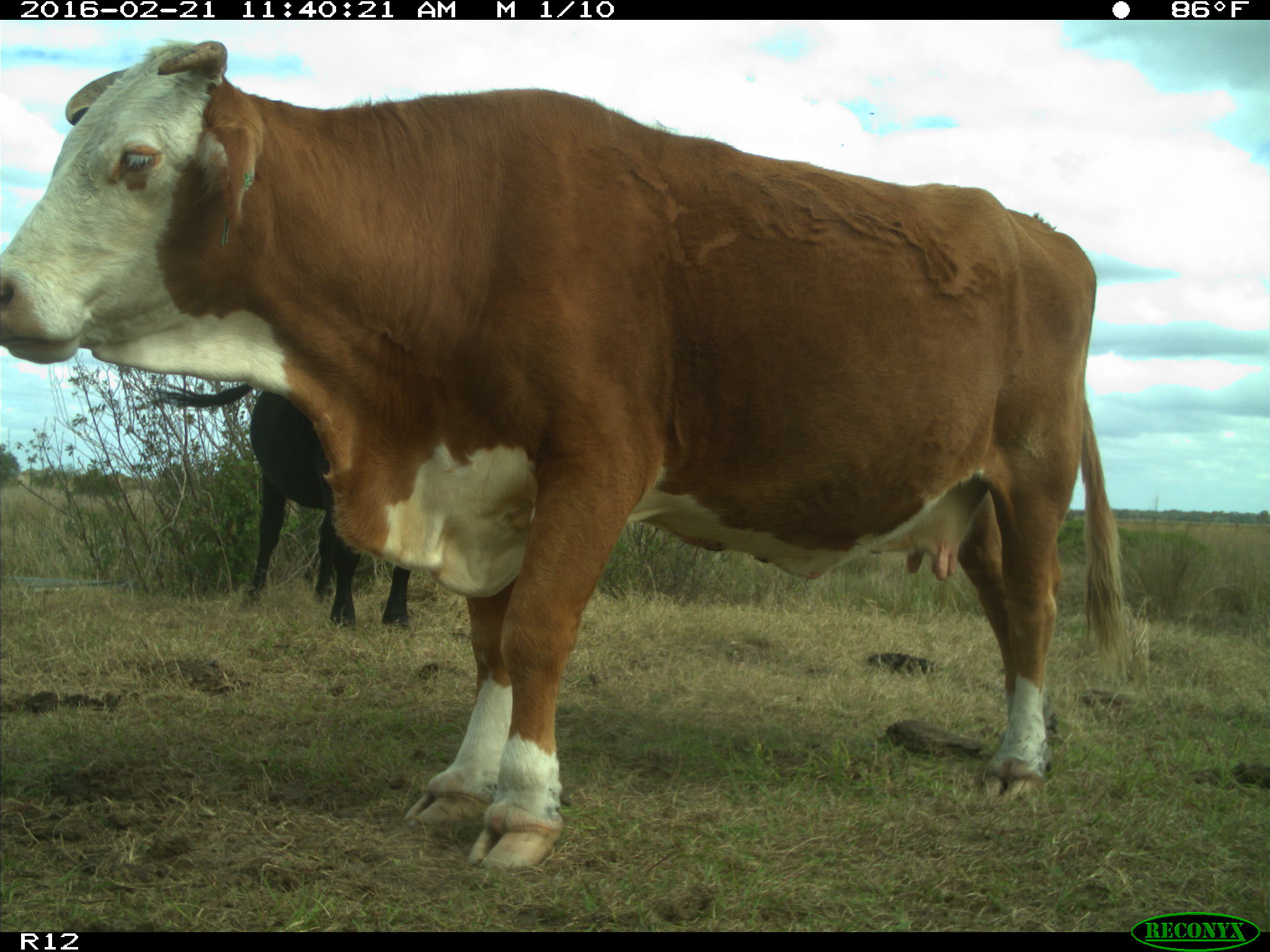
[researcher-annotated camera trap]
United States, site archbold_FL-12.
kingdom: Animalia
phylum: Chordata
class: Mammalia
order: Artiodactyla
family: Bovidae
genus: Bos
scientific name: Bos taurus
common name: domestic cow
Bos taurus (domestic cow).